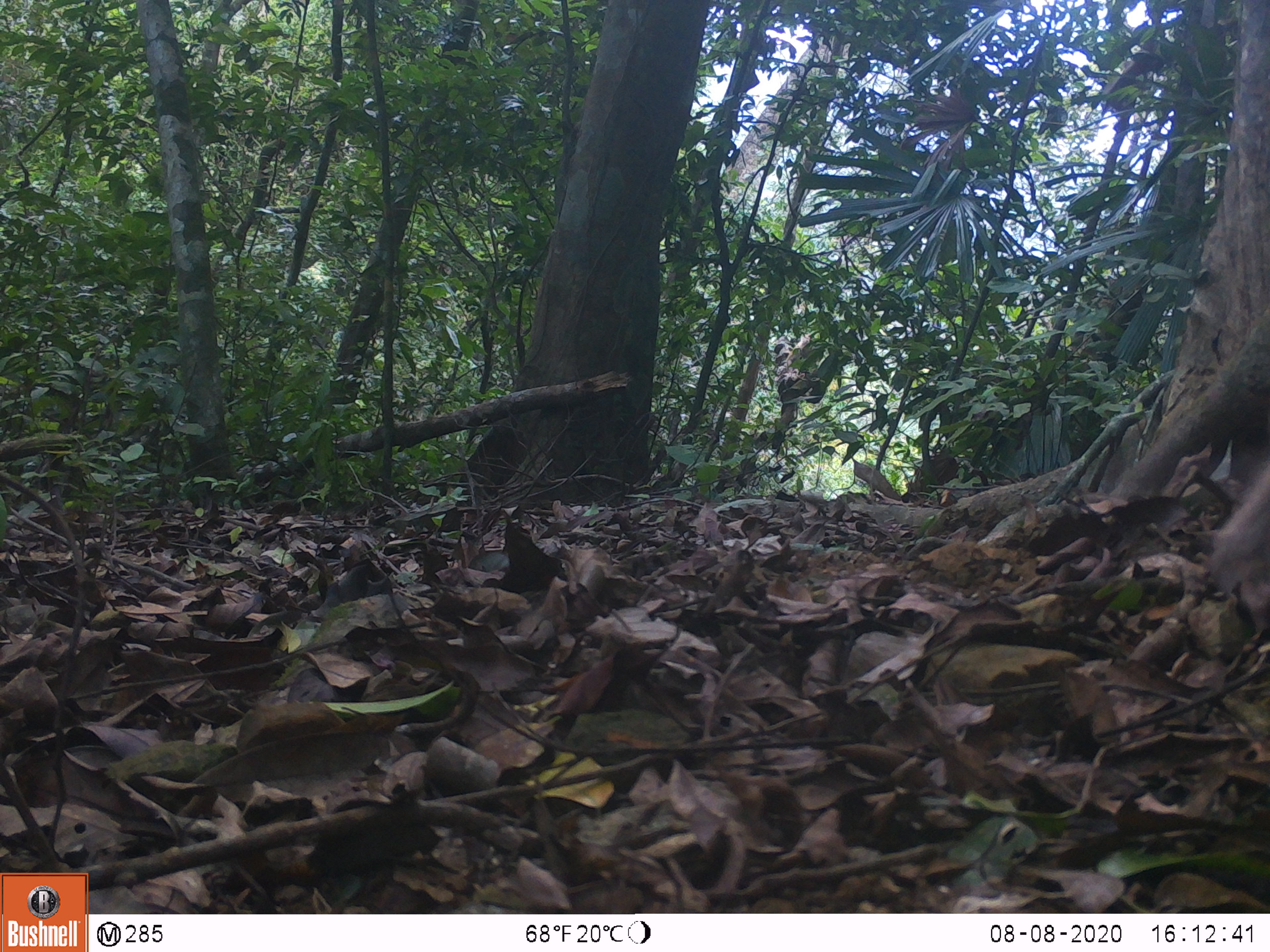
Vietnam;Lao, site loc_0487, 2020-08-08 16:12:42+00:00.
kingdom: Animalia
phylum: Chordata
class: Mammalia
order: Primates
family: Cercopithecidae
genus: Macaca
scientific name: Macaca nemestrina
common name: pig-tailed macaque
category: pig tailed macaque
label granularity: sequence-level